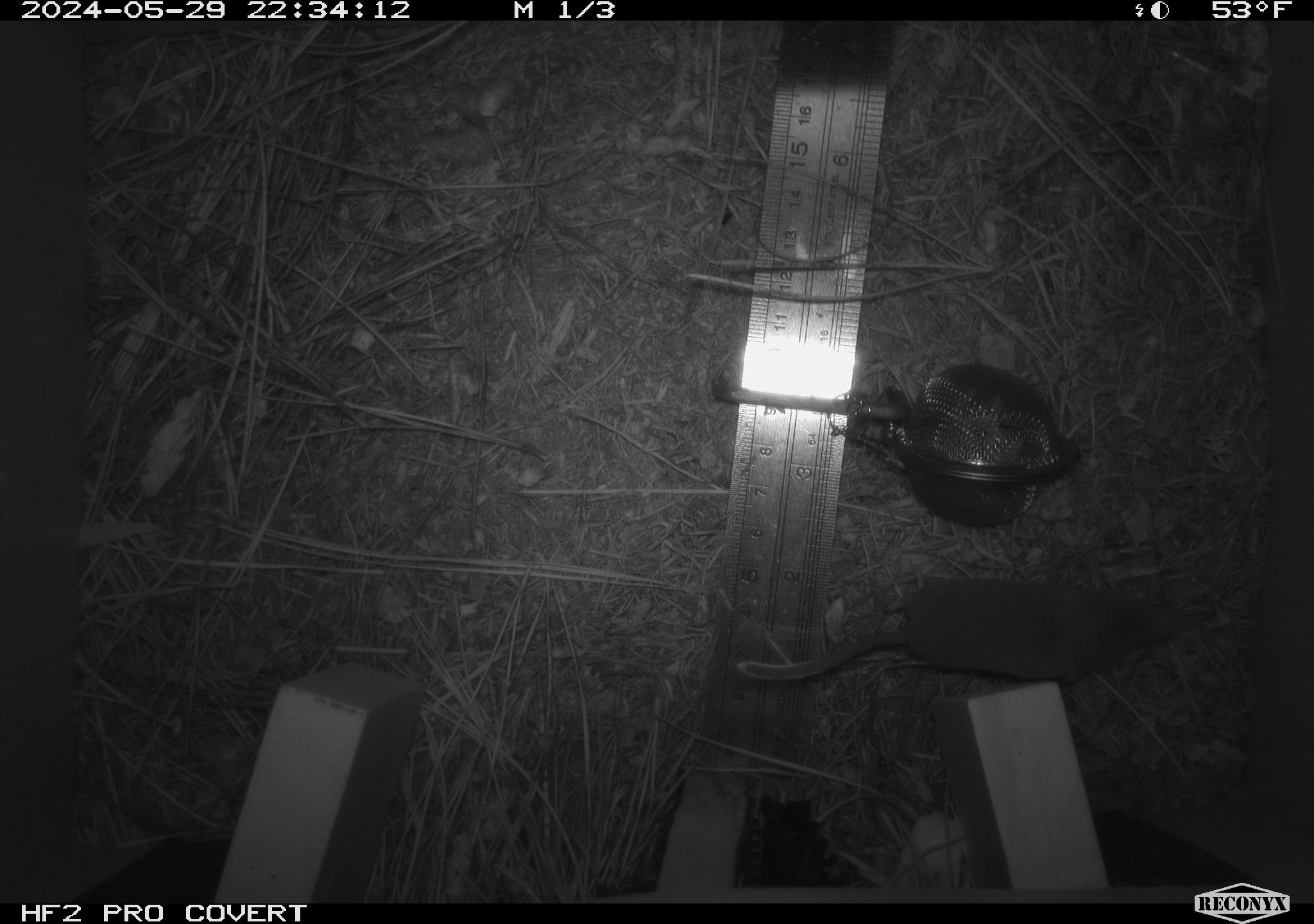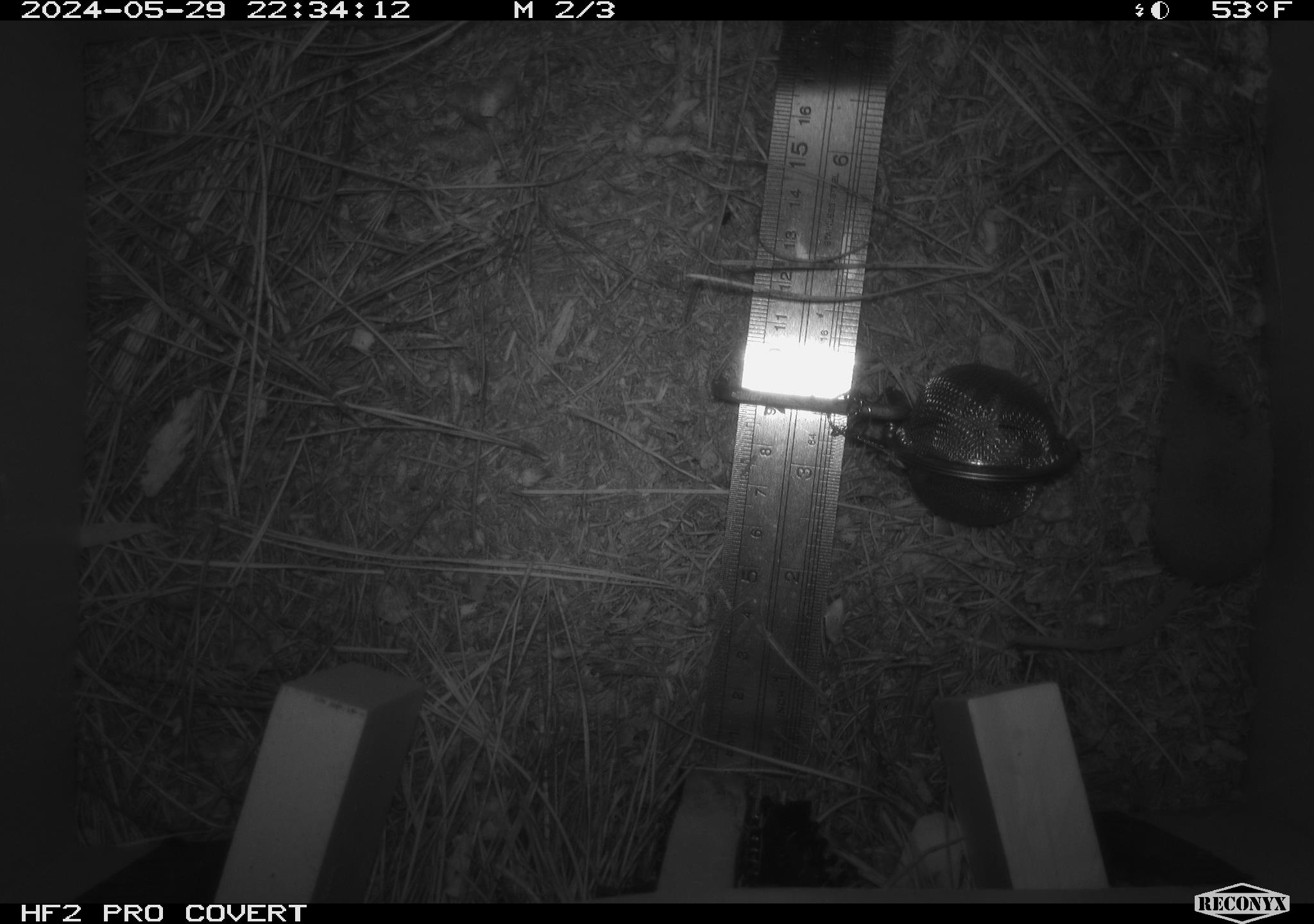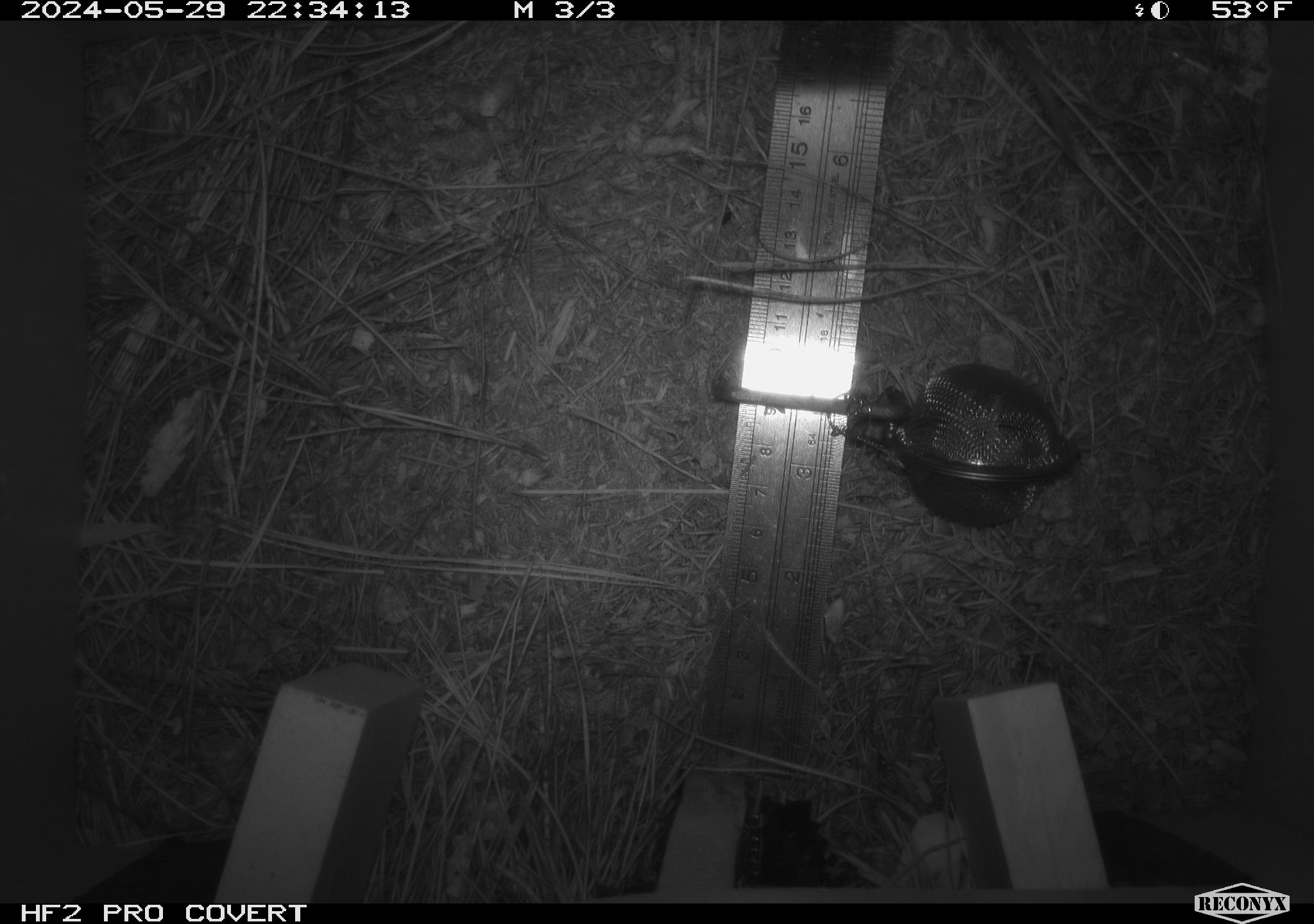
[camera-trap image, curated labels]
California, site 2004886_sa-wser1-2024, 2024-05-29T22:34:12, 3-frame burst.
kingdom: Animalia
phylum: Chordata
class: Mammalia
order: Eulipotyphla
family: Soricidae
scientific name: Soricidae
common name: shrews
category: soricidae family